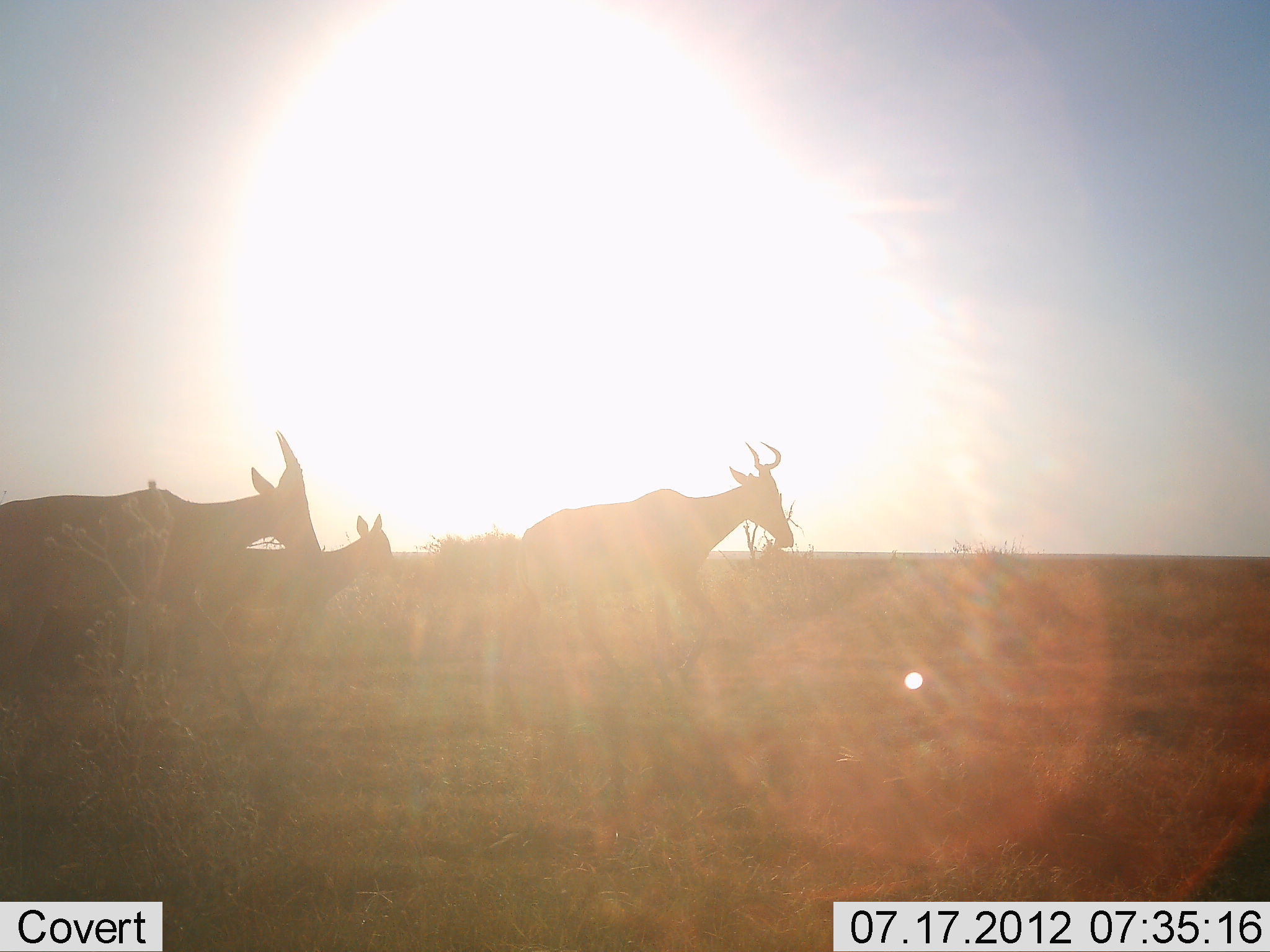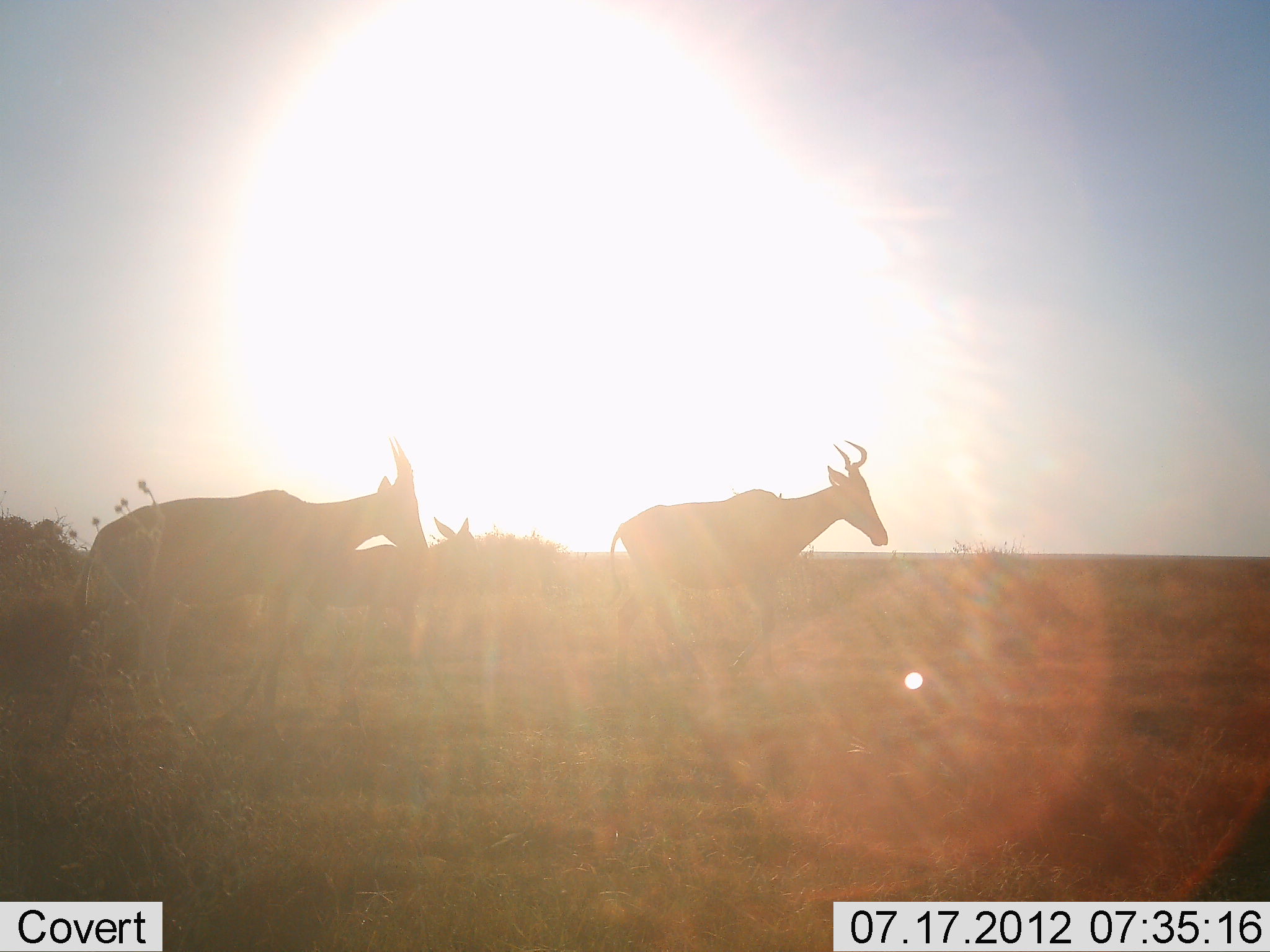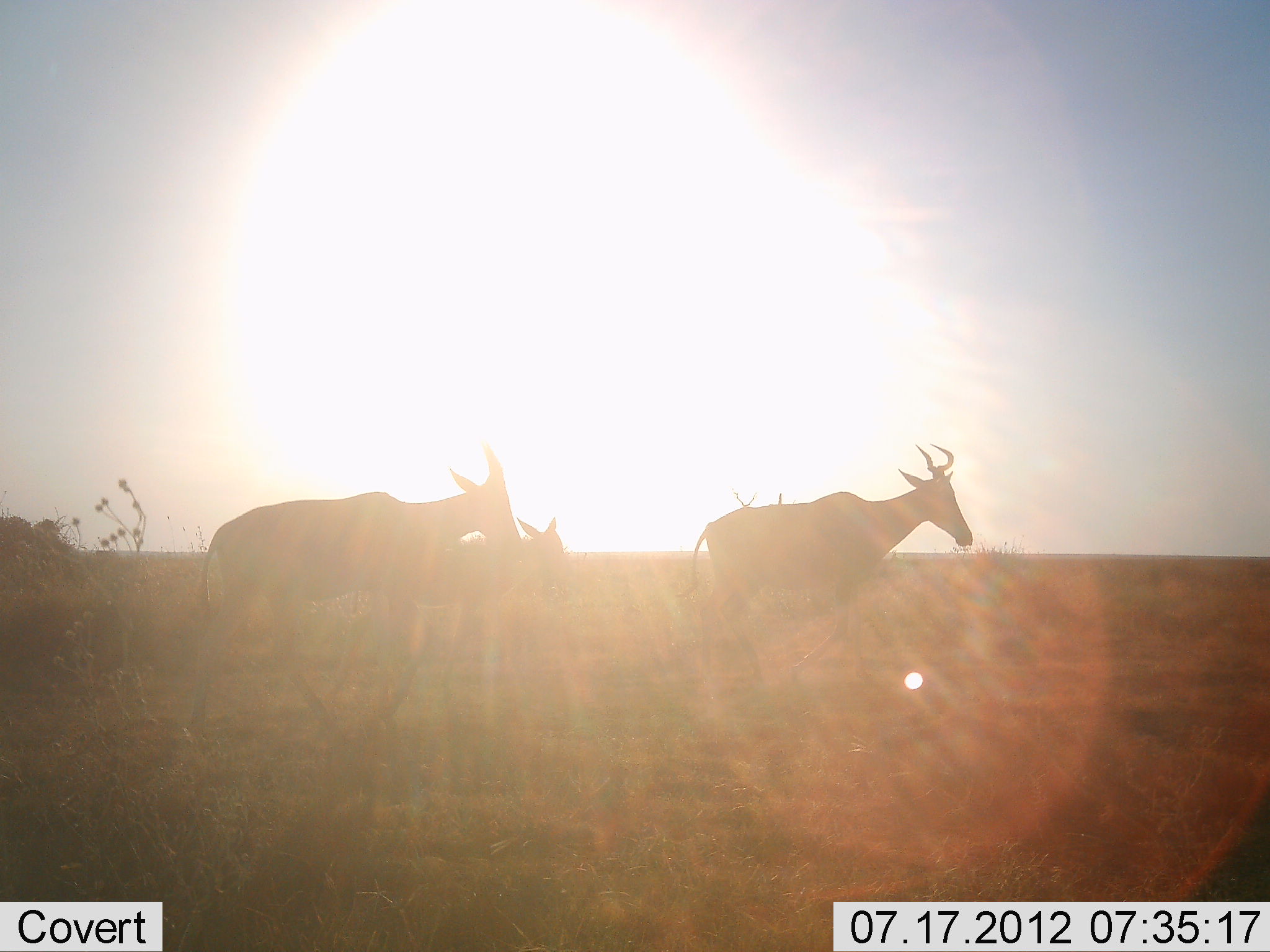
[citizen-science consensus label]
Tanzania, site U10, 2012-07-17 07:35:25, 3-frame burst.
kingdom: Animalia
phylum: Chordata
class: Mammalia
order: Artiodactyla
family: Bovidae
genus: Alcelaphus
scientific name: Alcelaphus buselaphus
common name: hartebeest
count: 3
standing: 0%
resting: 0%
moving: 100%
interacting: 0%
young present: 30%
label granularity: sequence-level